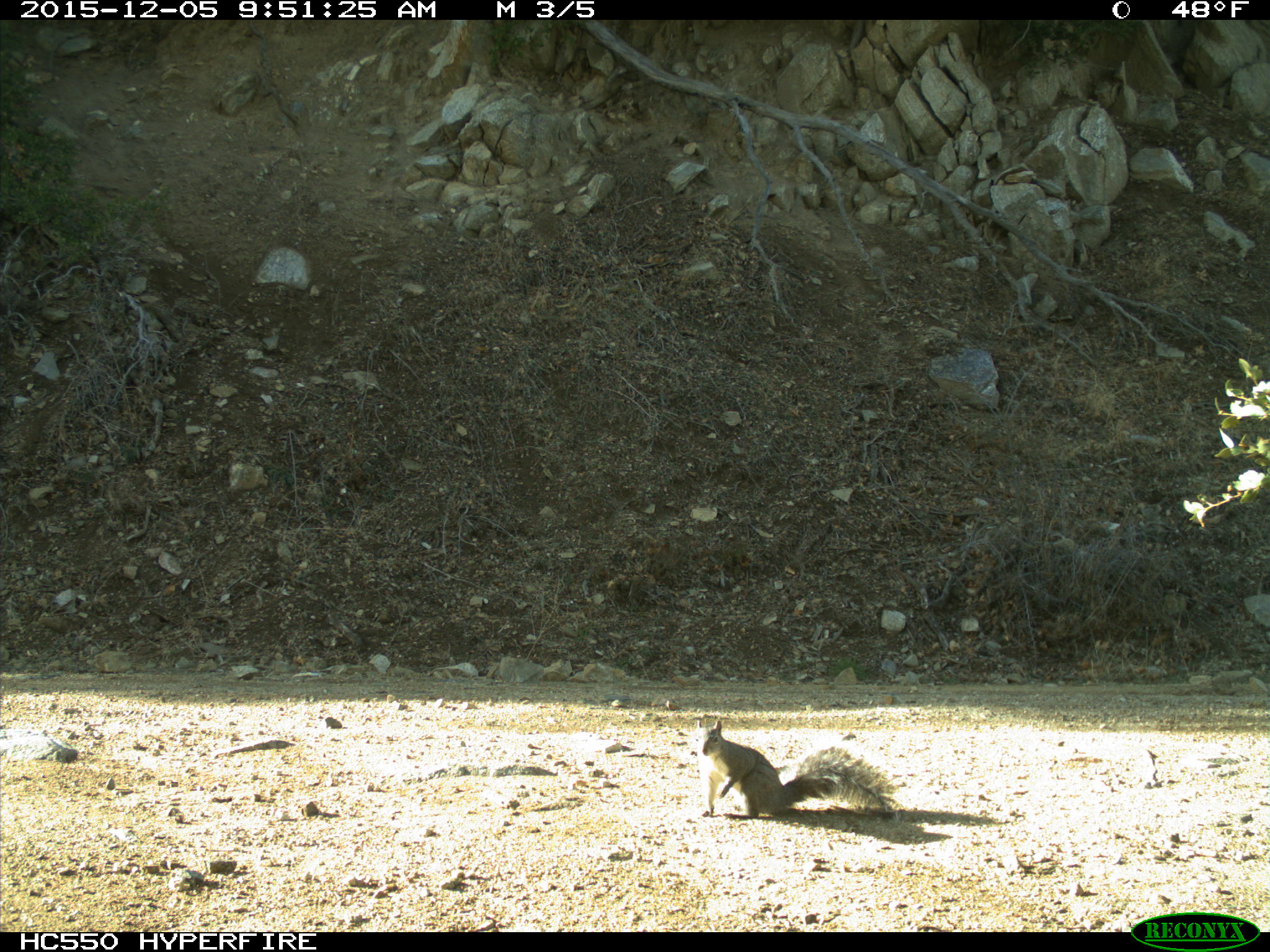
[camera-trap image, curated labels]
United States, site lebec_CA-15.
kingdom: Animalia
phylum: Chordata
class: Mammalia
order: Rodentia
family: Sciuridae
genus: Sciurus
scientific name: Sciurus carolinensis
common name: eastern gray squirrel